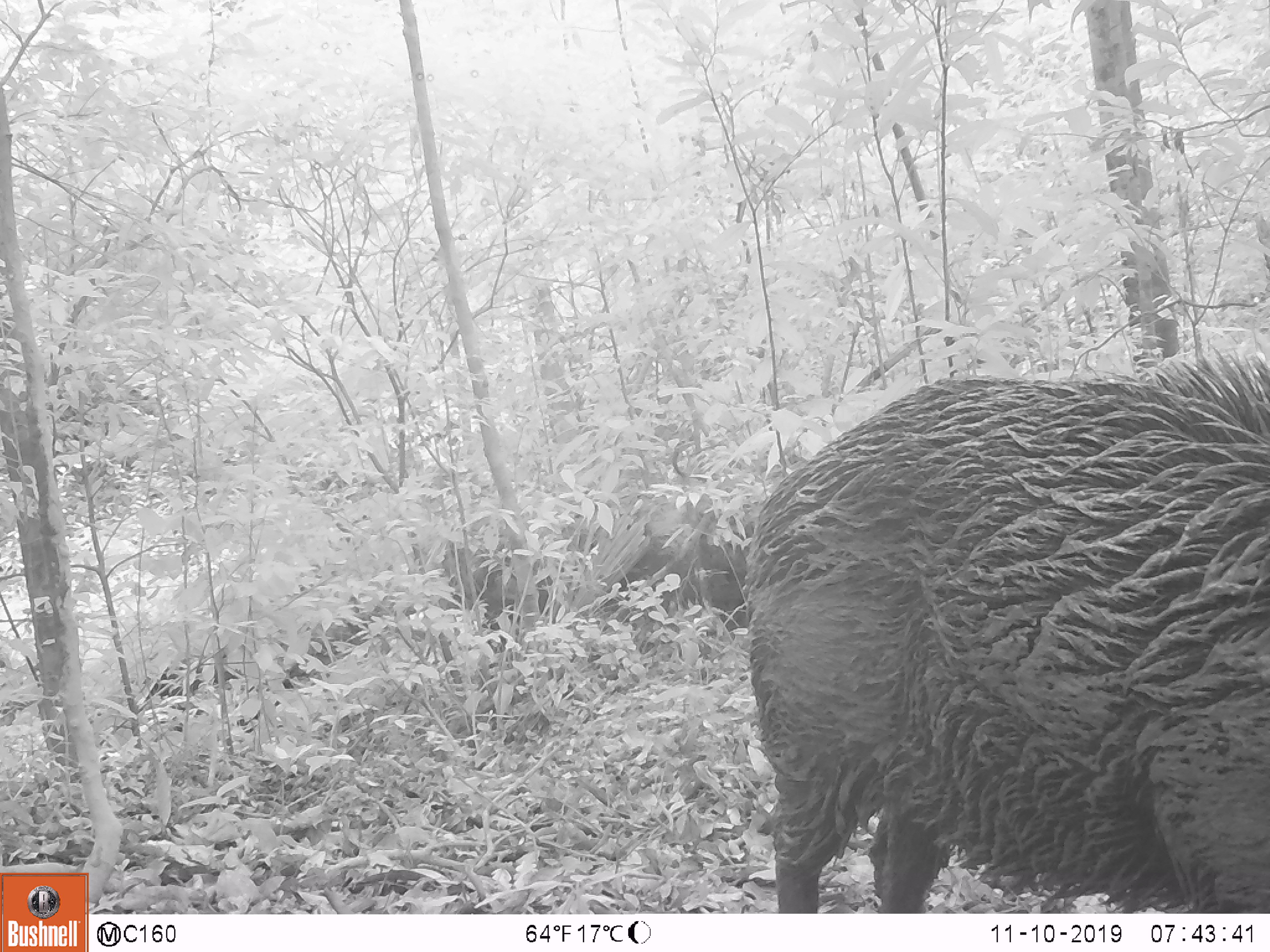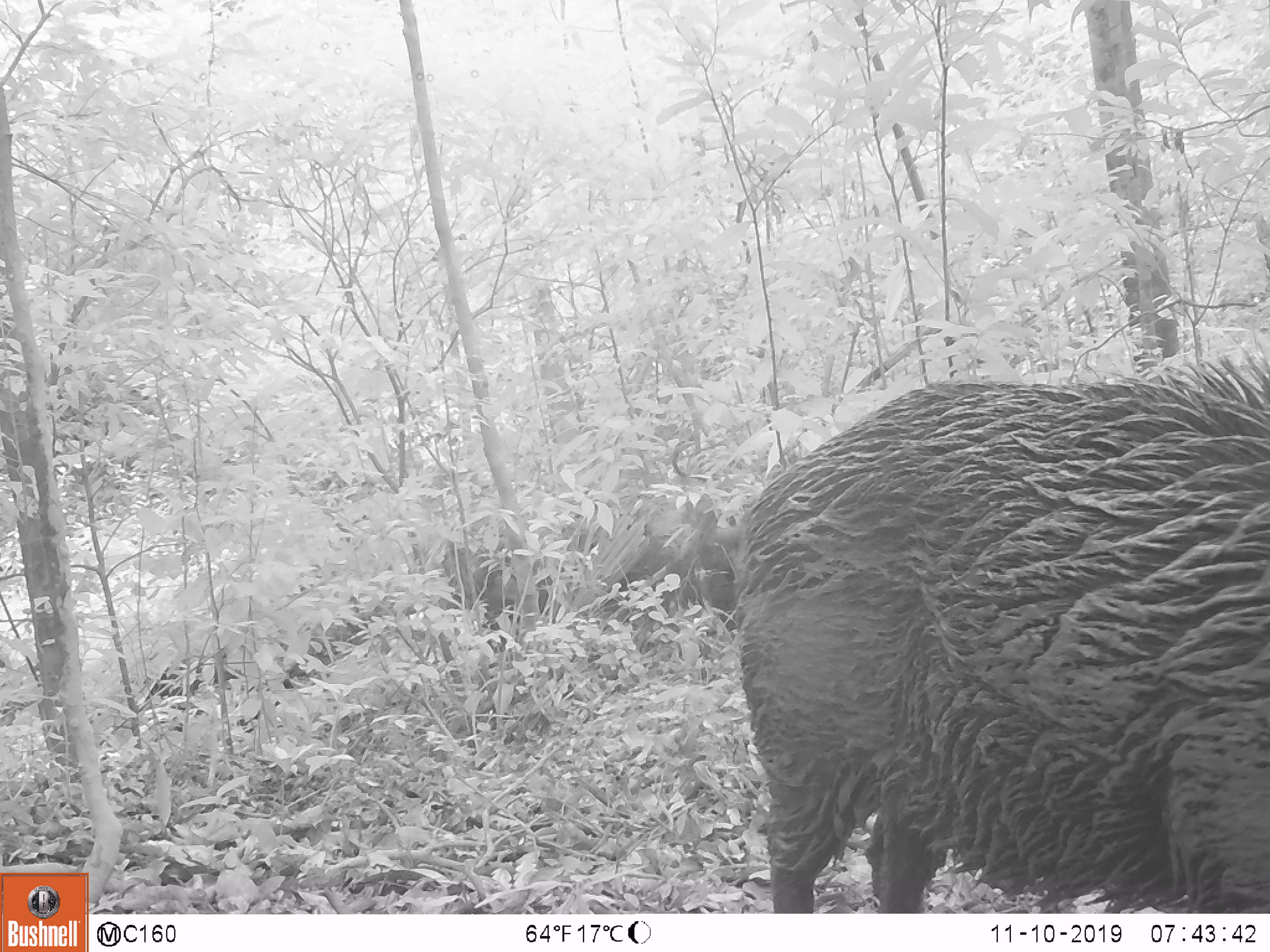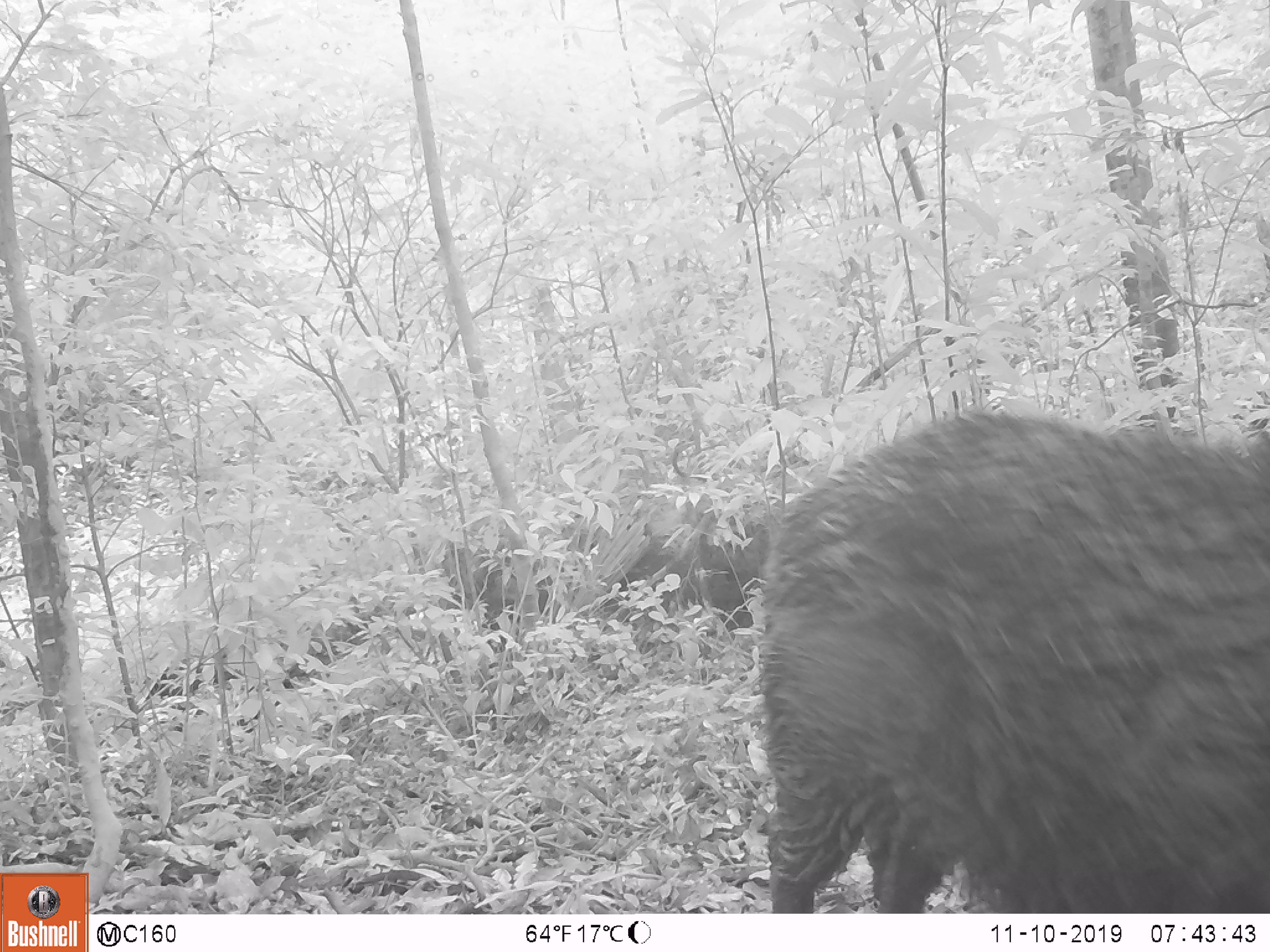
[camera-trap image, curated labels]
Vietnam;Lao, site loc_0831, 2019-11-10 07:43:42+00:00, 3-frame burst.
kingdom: Animalia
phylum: Chordata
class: Mammalia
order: Artiodactyla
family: Suidae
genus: Sus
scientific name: Sus scrofa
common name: eurasian wild pig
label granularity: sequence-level